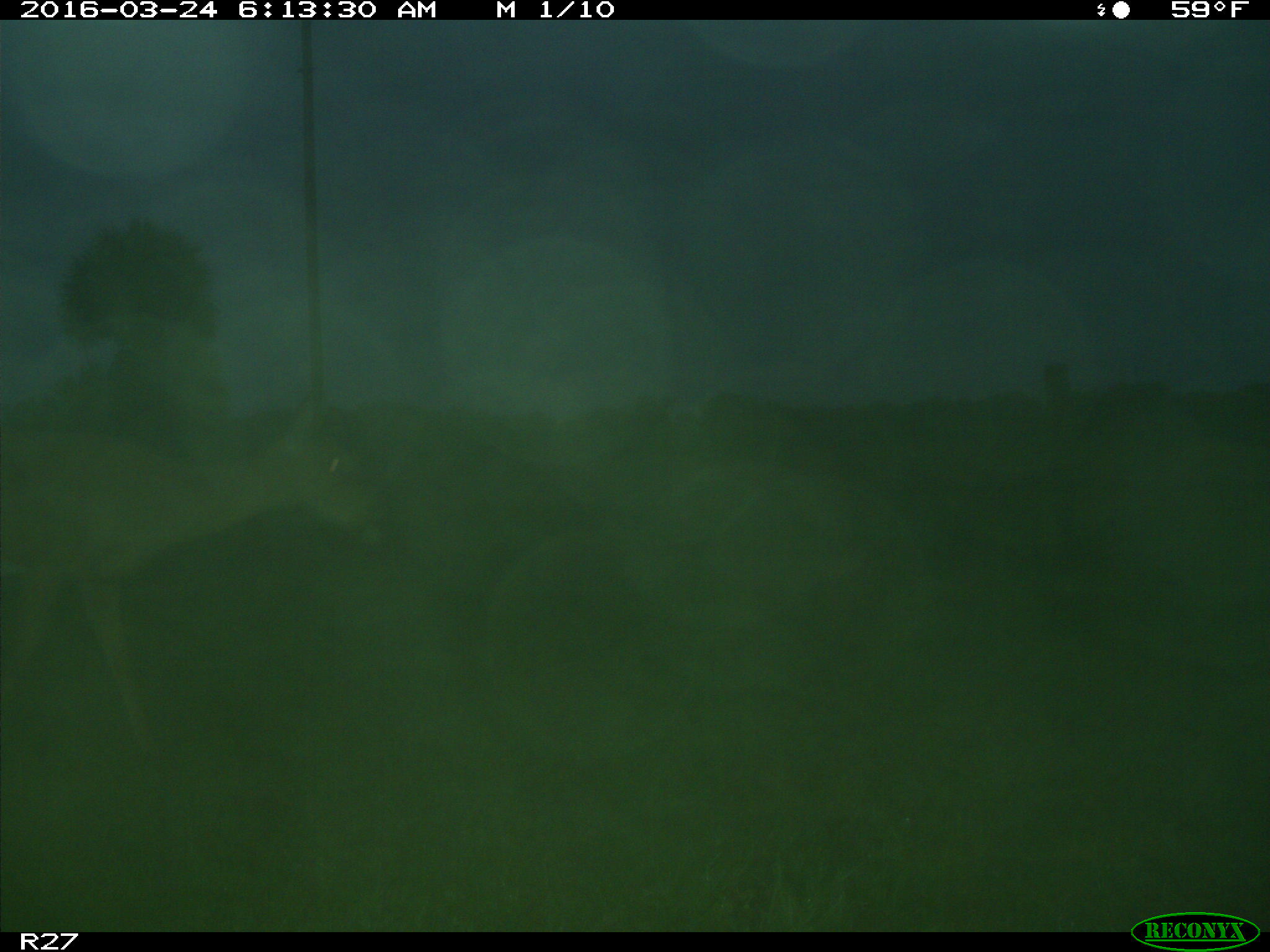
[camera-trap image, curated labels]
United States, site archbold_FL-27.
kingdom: Animalia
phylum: Chordata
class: Mammalia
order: Artiodactyla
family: Cervidae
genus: Odocoileus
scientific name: Odocoileus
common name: deer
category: unidentified deer